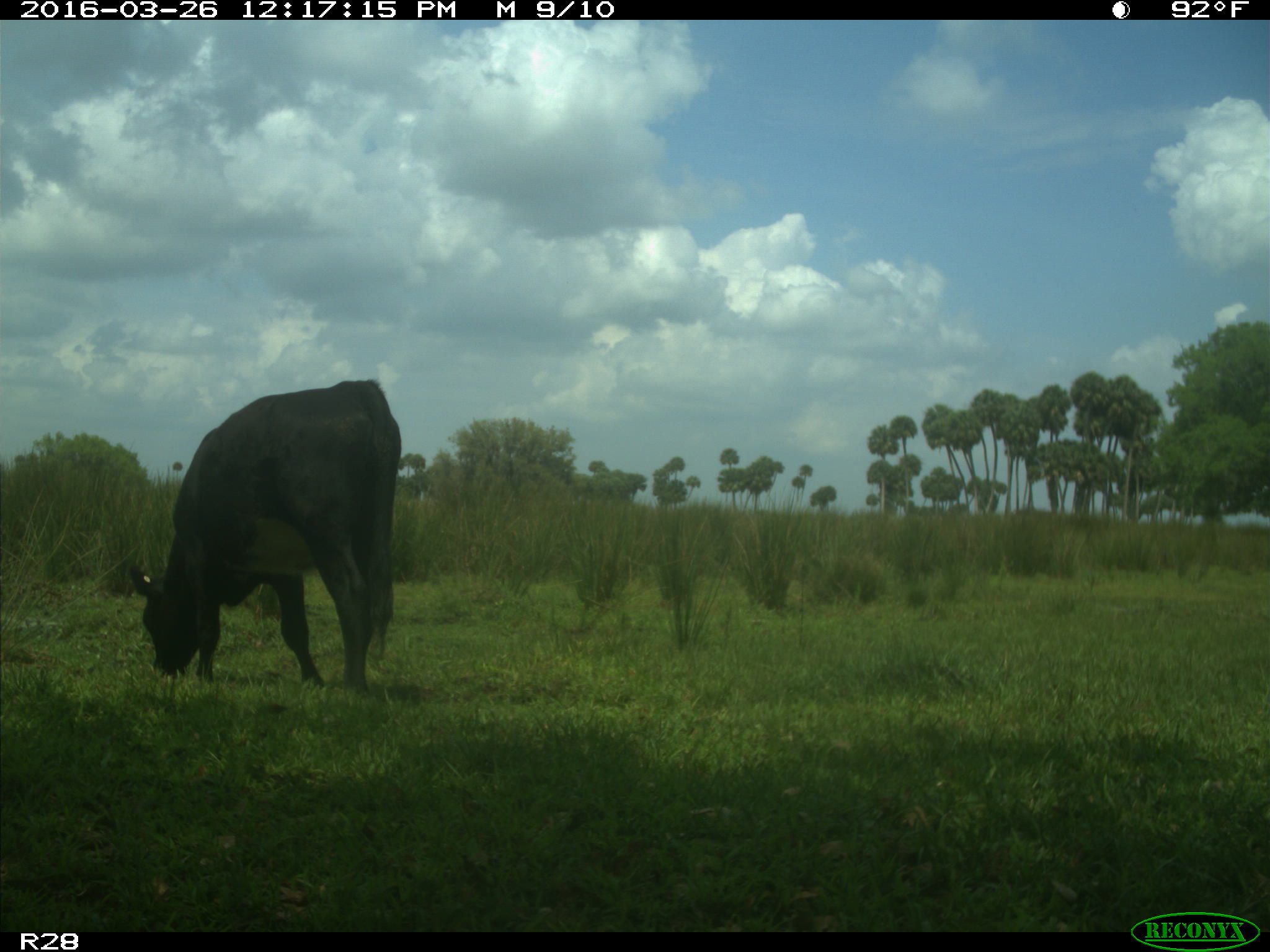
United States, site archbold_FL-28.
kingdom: Animalia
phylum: Chordata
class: Mammalia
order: Artiodactyla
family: Bovidae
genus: Bos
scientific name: Bos taurus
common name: domestic cow